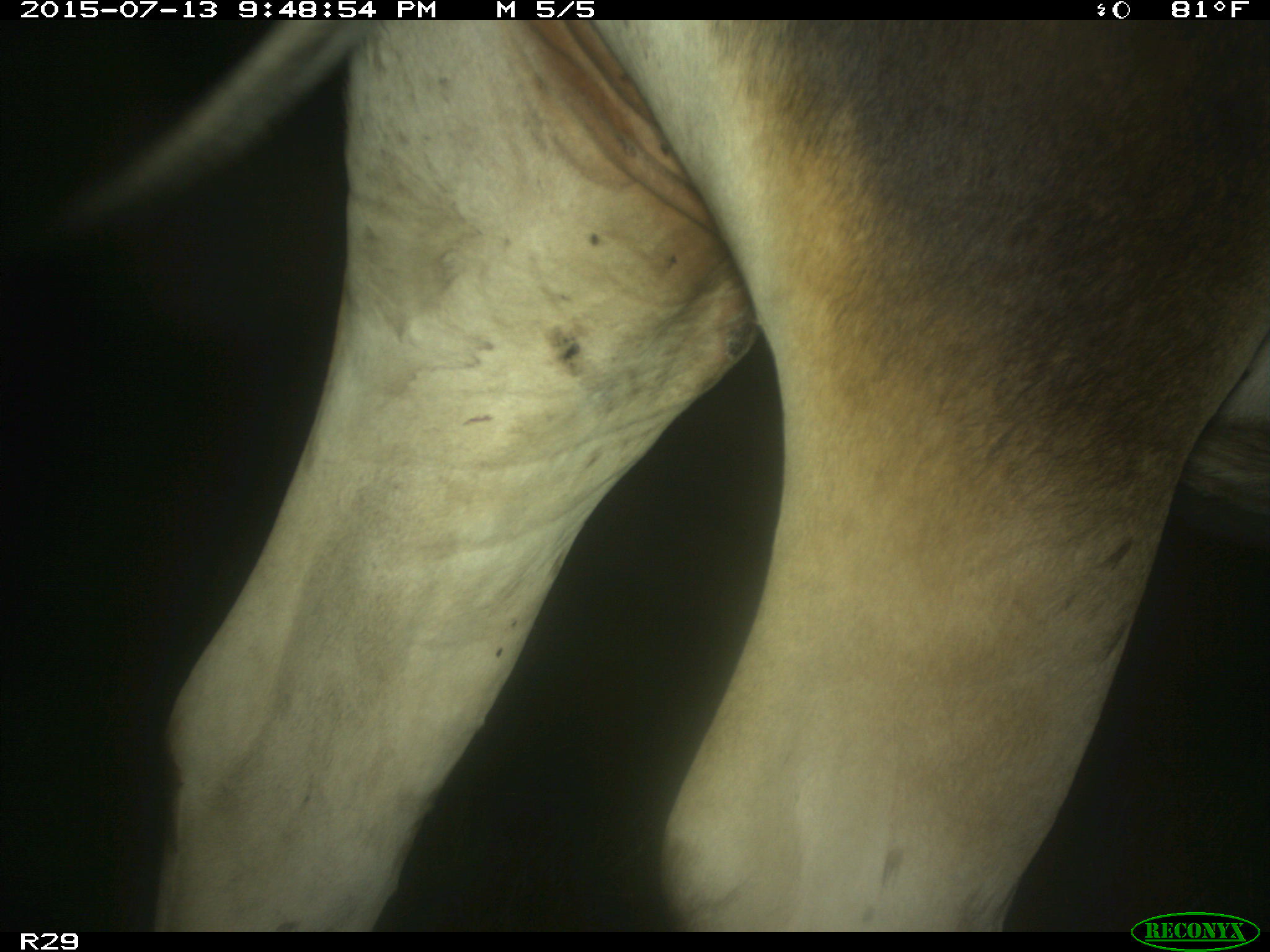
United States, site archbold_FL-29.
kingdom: Animalia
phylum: Chordata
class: Mammalia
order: Artiodactyla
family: Bovidae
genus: Bos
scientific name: Bos taurus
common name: domestic cow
Bos taurus (domestic cow).